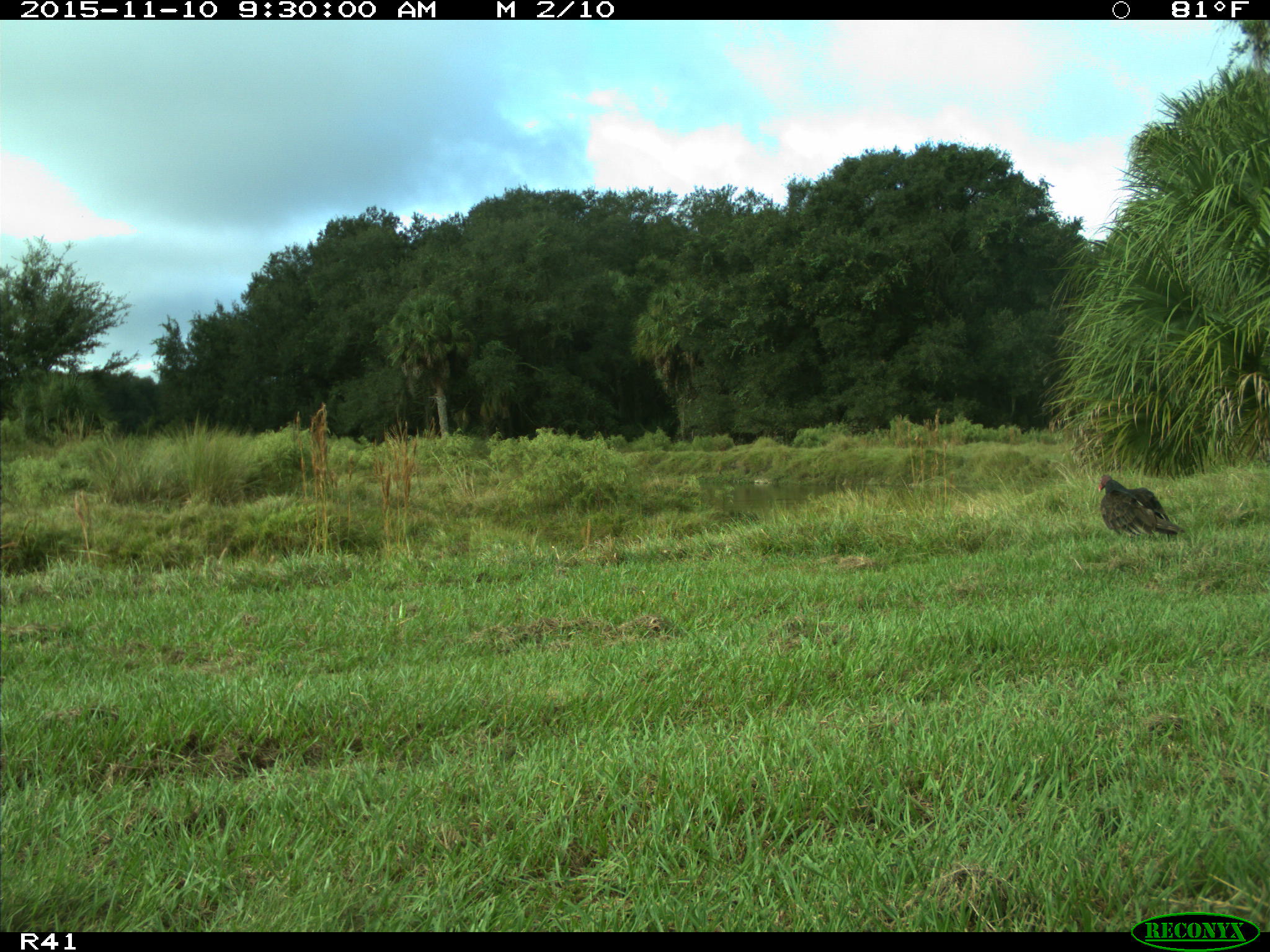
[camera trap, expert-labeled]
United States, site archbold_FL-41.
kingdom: Animalia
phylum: Chordata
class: Mammalia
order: Artiodactyla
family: Bovidae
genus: Bos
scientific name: Bos taurus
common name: domestic cow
Bos taurus (domestic cow).